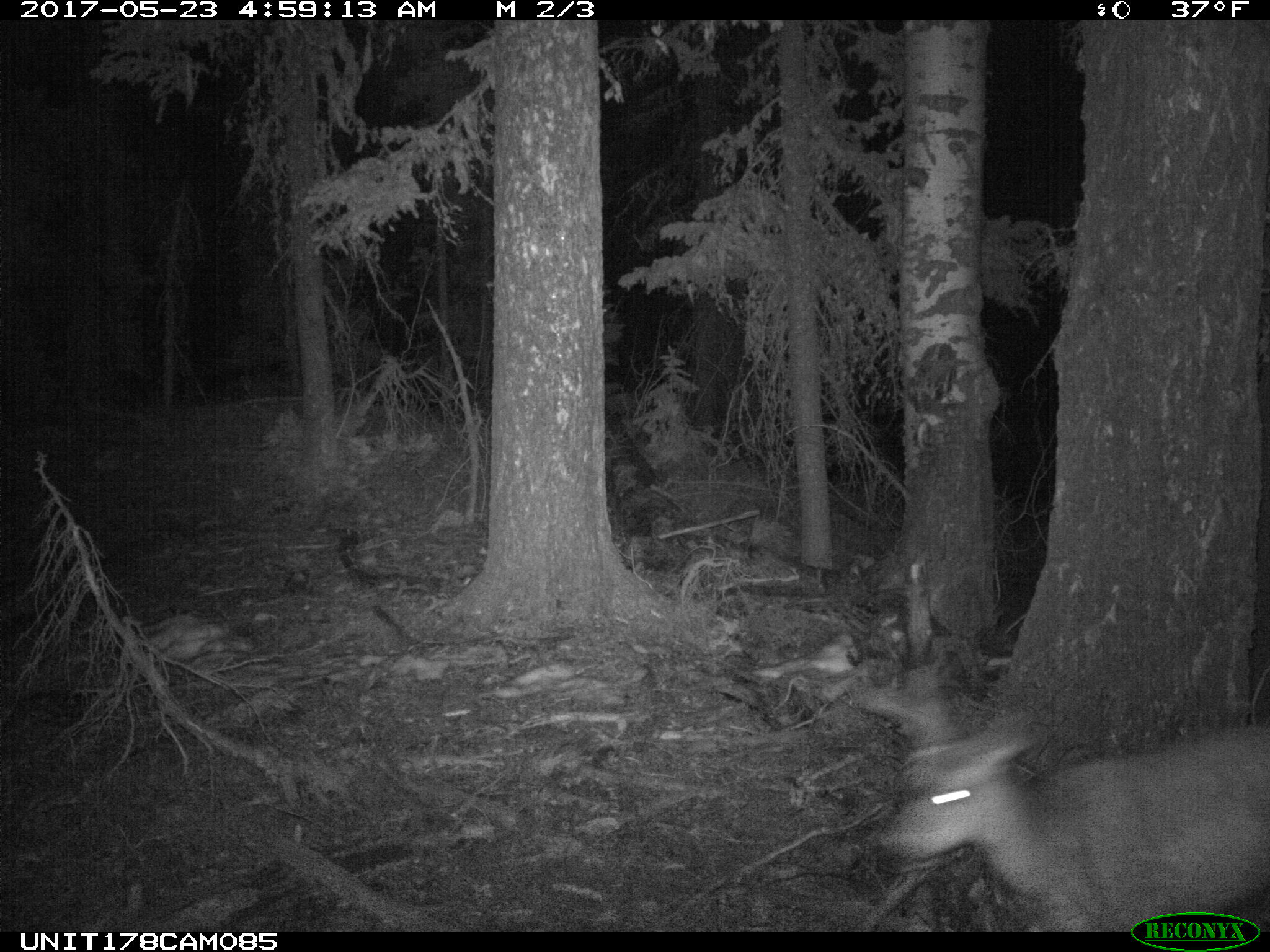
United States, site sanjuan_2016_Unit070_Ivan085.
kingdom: Animalia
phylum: Chordata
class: Mammalia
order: Artiodactyla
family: Cervidae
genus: Odocoileus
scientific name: Odocoileus hemionus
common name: mule deer